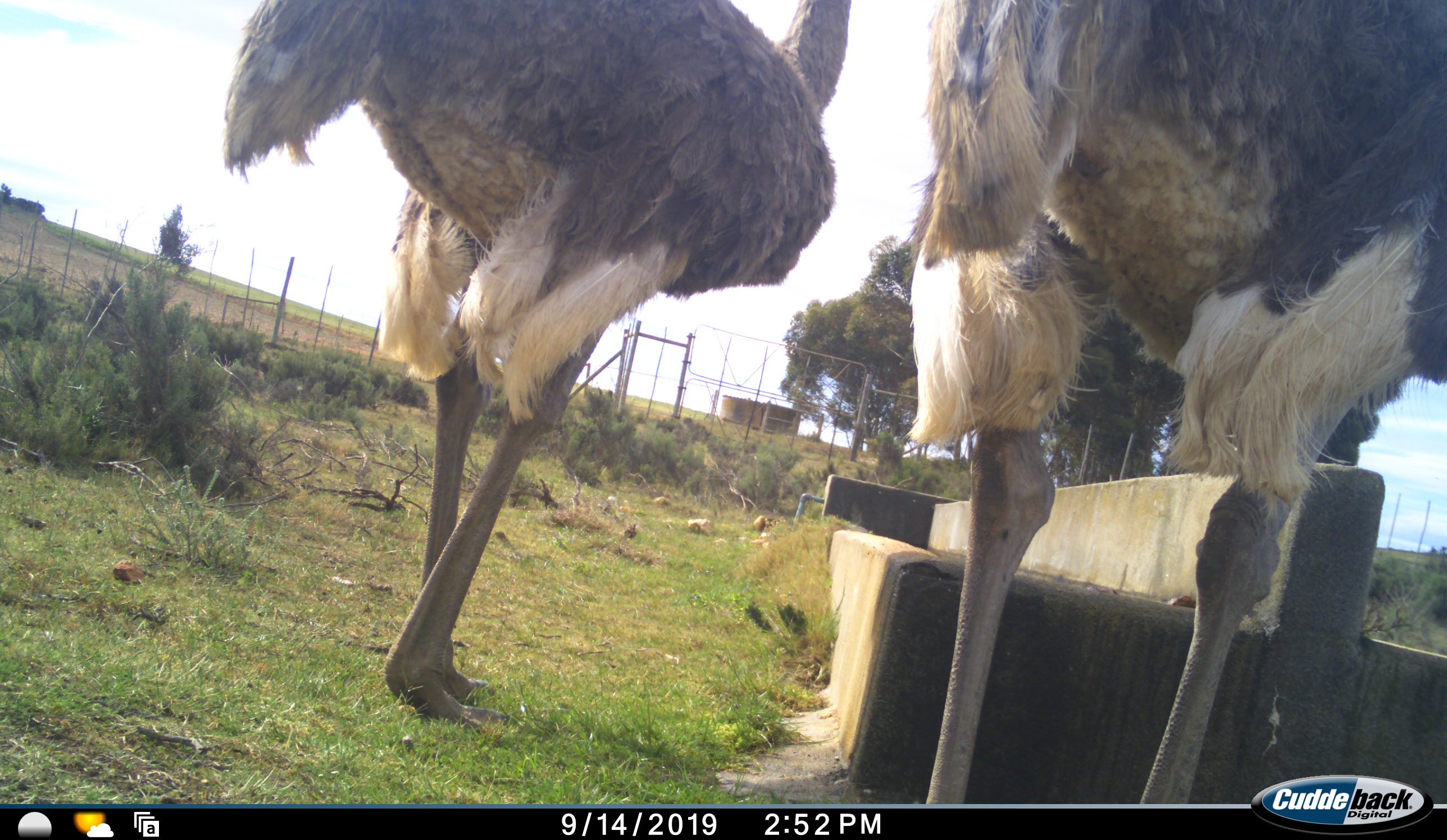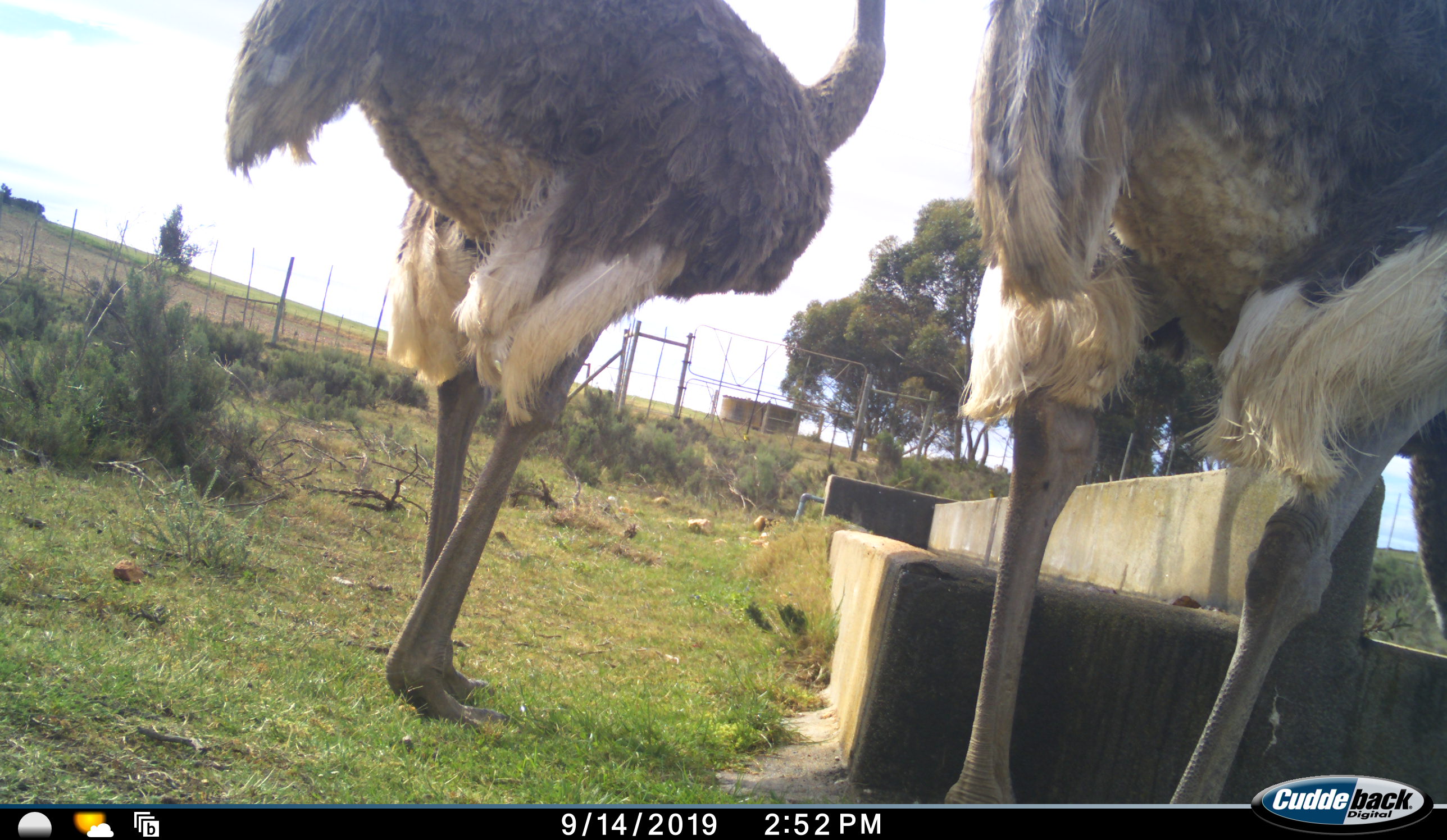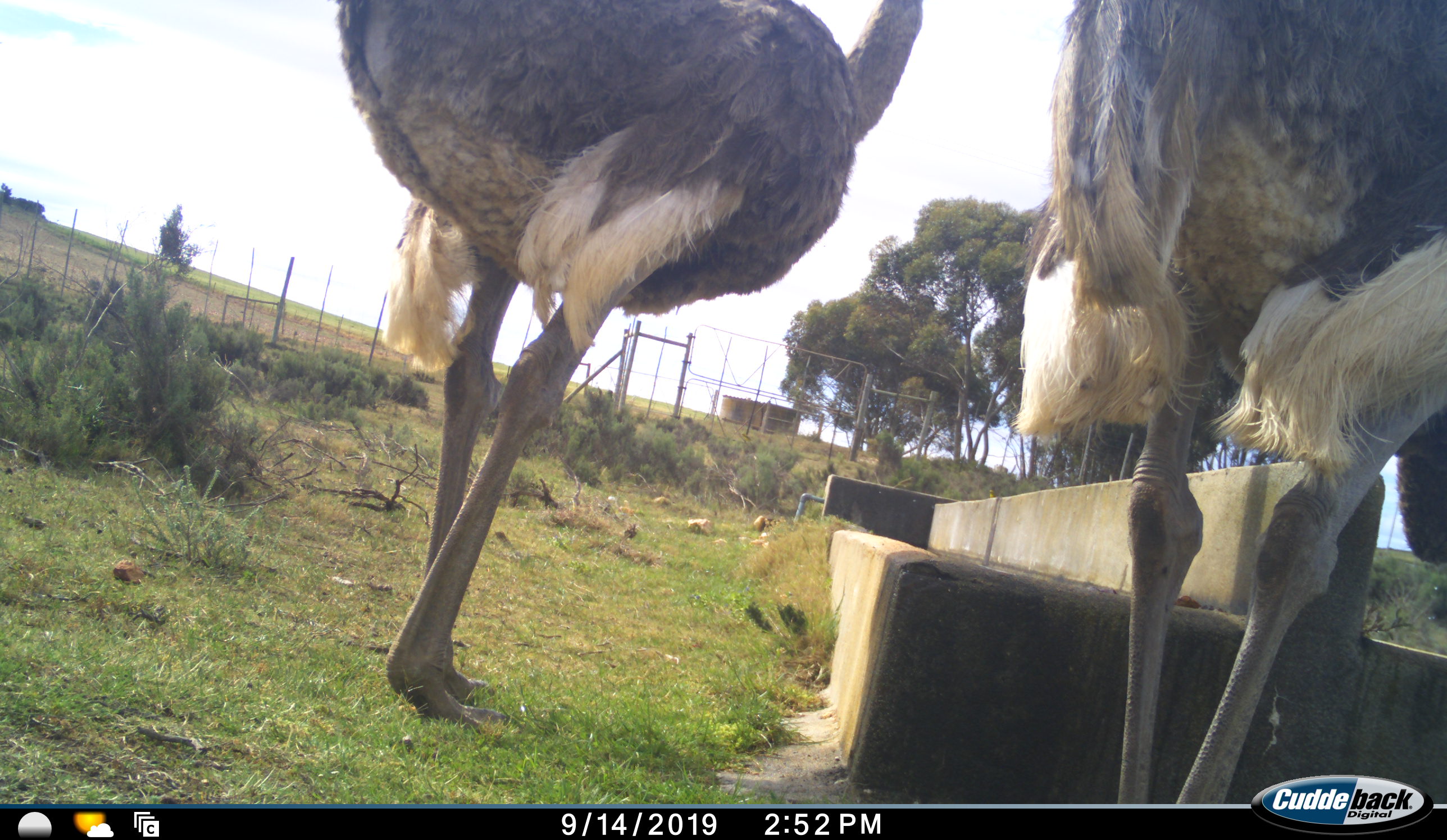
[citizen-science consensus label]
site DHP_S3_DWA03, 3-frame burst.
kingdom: Animalia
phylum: Chordata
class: Aves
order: Struthioniformes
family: Struthionidae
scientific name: Struthionidae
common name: ostrich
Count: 2.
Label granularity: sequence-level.